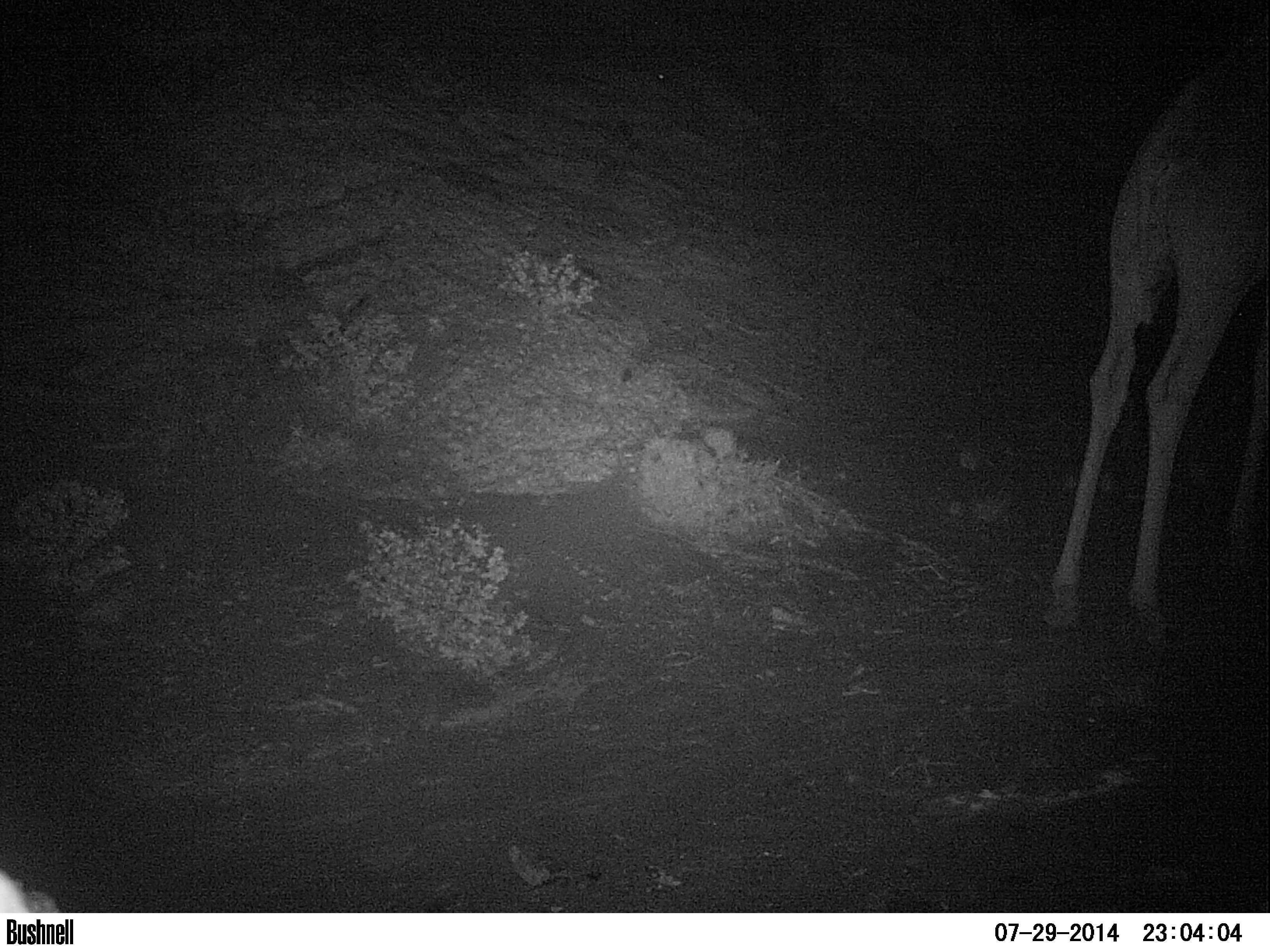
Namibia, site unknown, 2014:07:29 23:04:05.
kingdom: Animalia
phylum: Chordata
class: Mammalia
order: Artiodactyla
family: Giraffidae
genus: Giraffa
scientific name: Giraffa camelopardalis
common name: giraffe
Giraffa camelopardalis (giraffe).